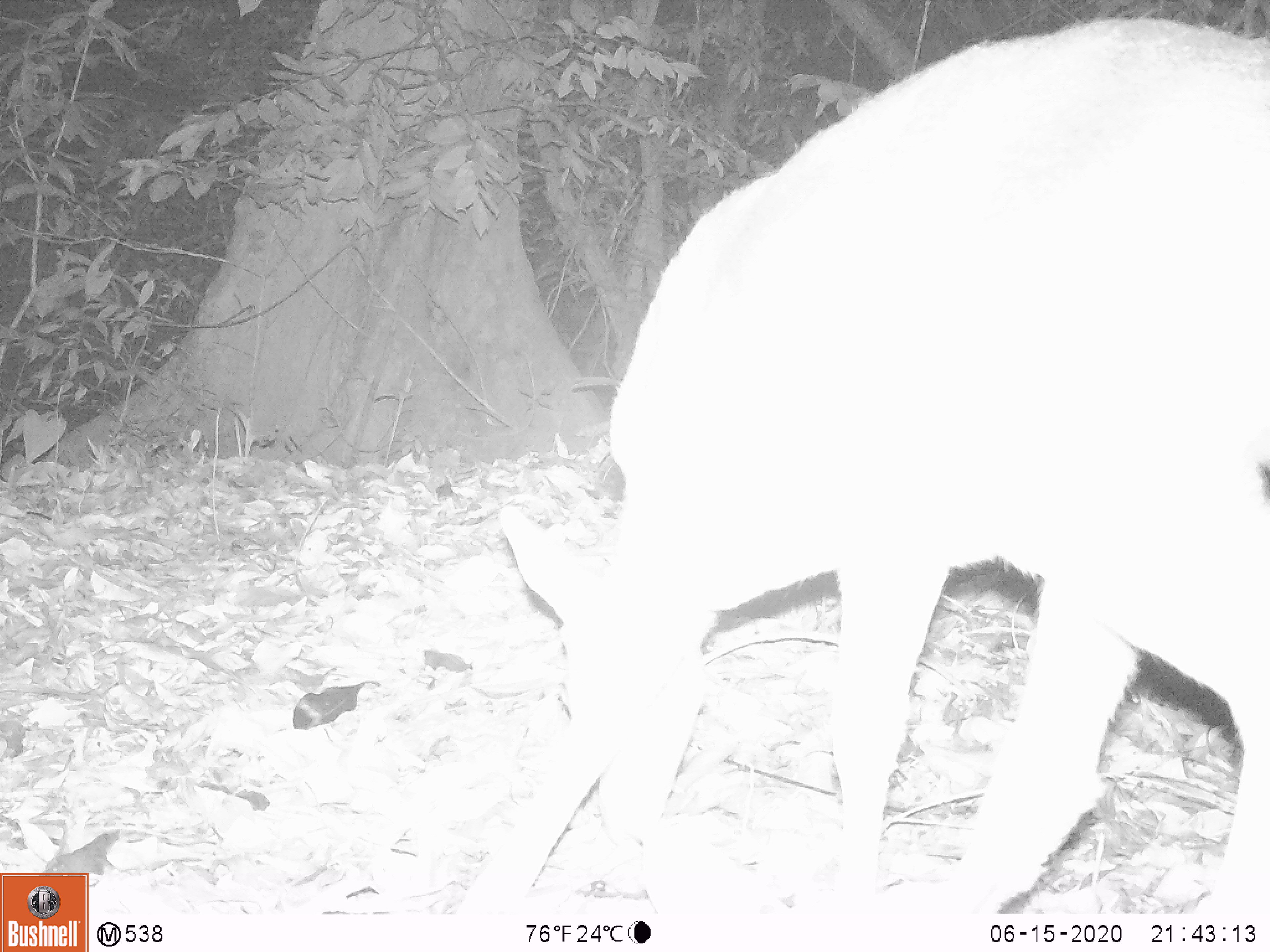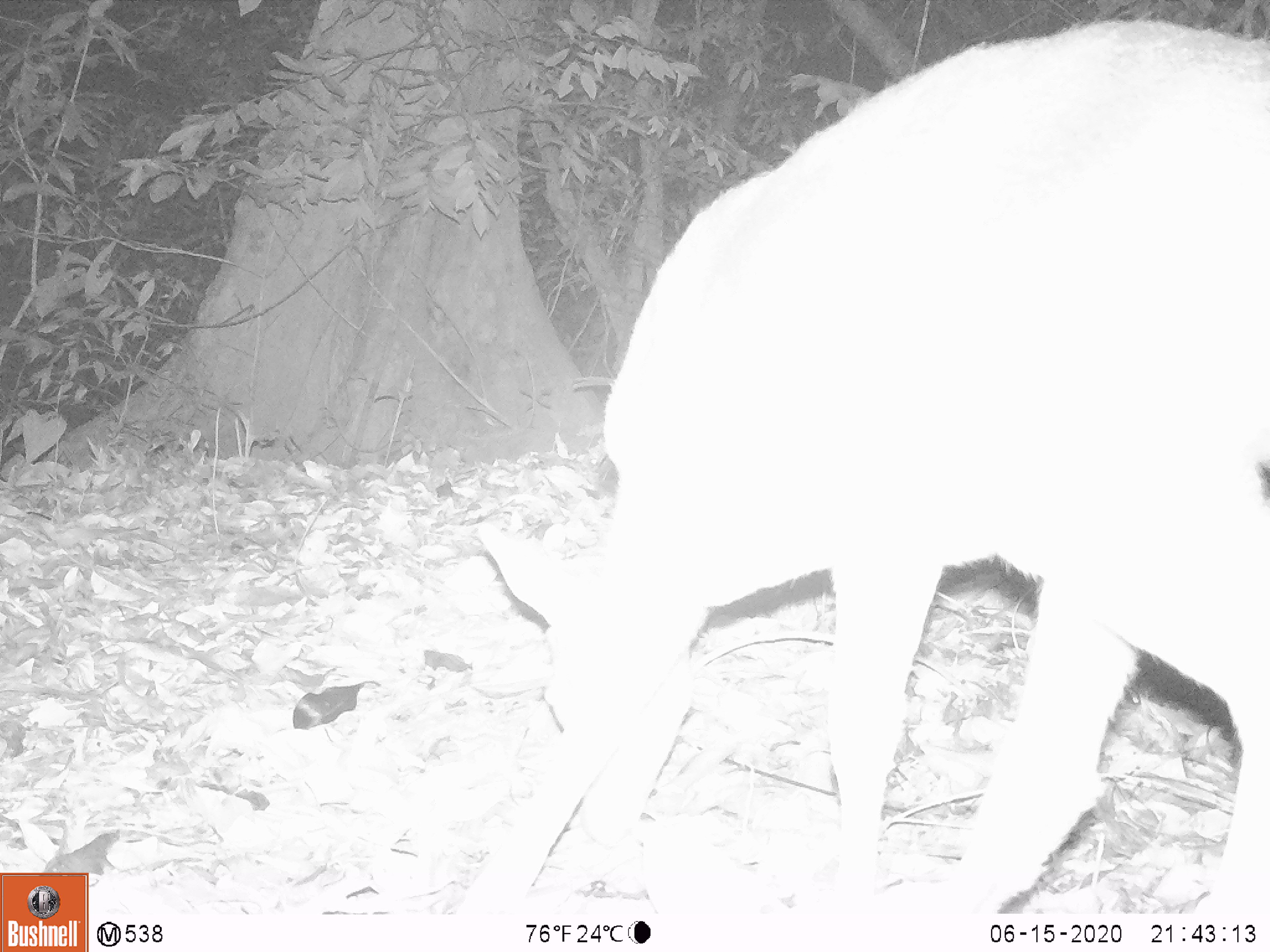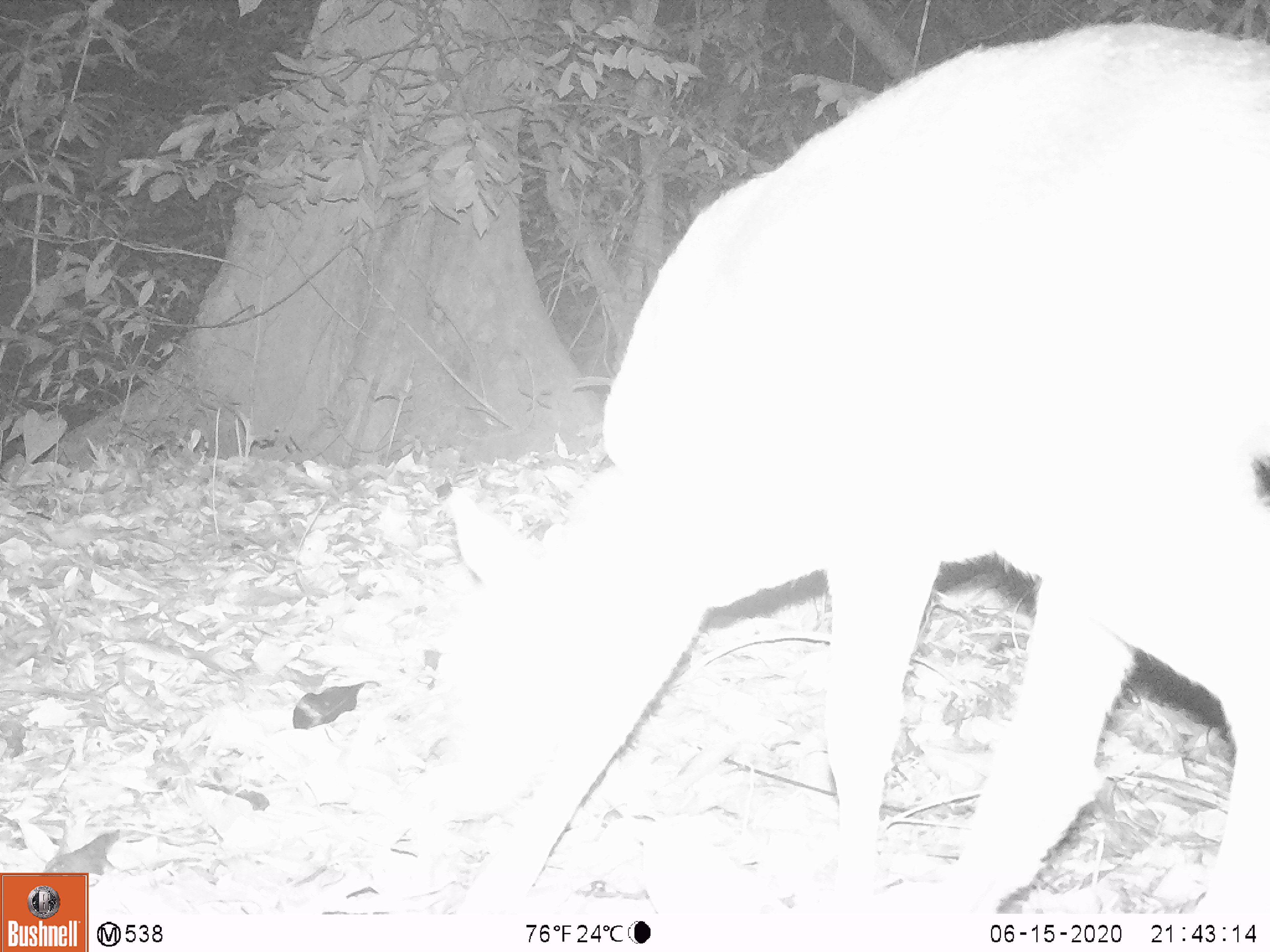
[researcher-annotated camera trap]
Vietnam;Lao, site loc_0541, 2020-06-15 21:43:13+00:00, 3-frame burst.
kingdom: Animalia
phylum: Chordata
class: Mammalia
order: Artiodactyla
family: Cervidae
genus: Muntiacus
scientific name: Muntiacus vuquangensis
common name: large-antlered muntjac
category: large antlered muntjac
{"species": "large antlered muntjac (large-antlered muntjac) (Muntiacus vuquangensis)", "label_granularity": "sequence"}